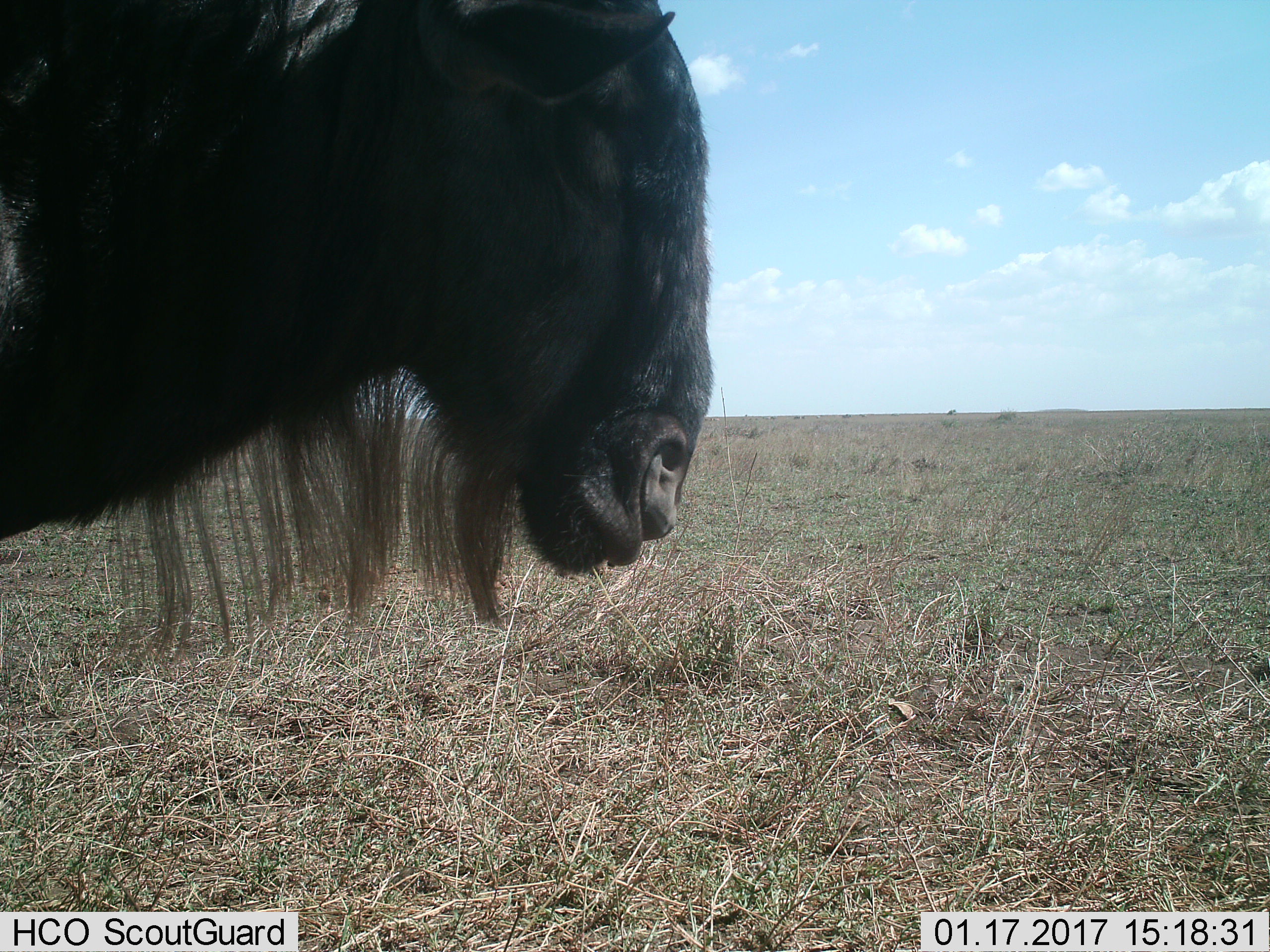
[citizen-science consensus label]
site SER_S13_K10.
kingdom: Animalia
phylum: Chordata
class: Mammalia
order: Artiodactyla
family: Bovidae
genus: Connochaetes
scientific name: Connochaetes taurinus taurinus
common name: blue wildebeest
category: wildebeestblue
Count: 1.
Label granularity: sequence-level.